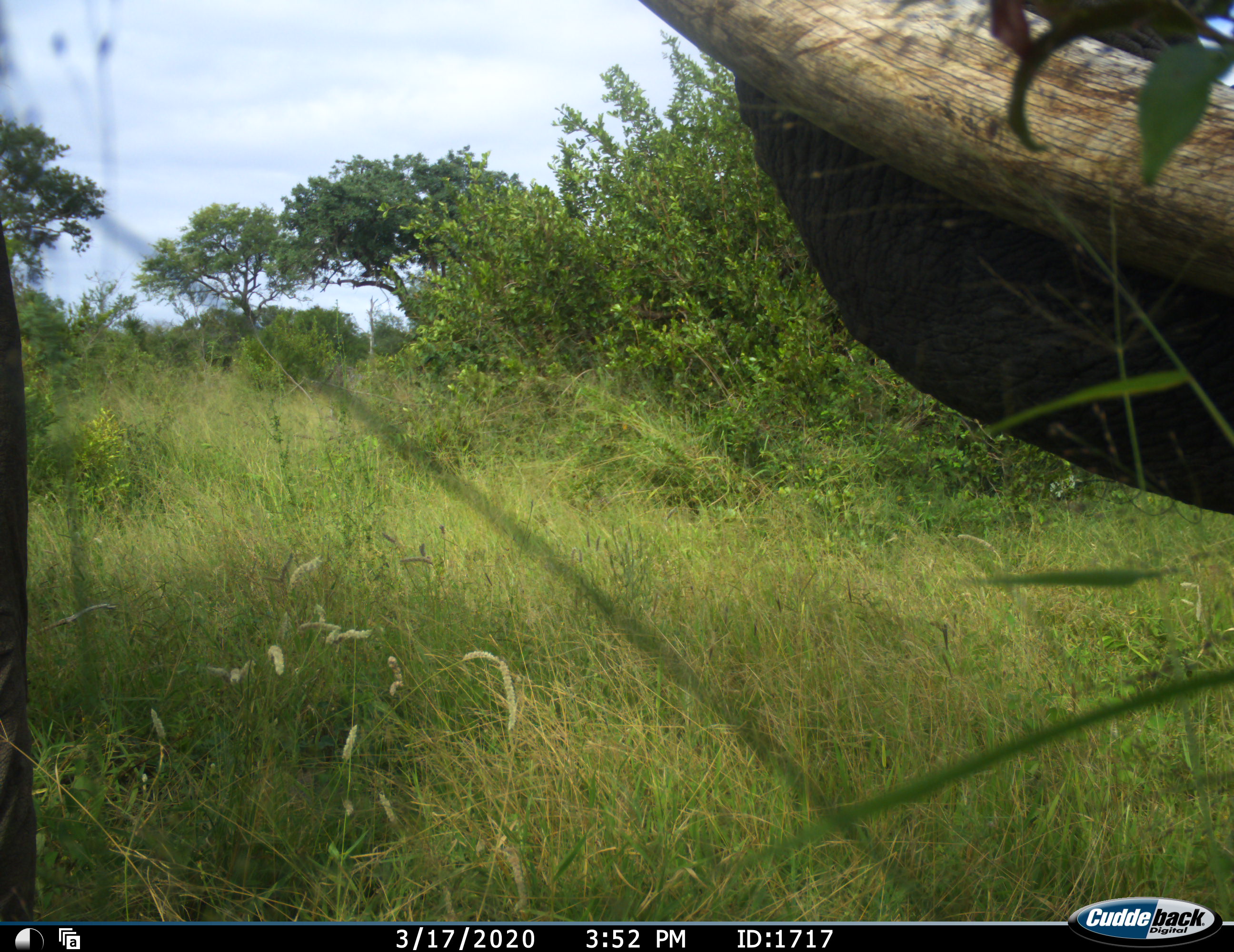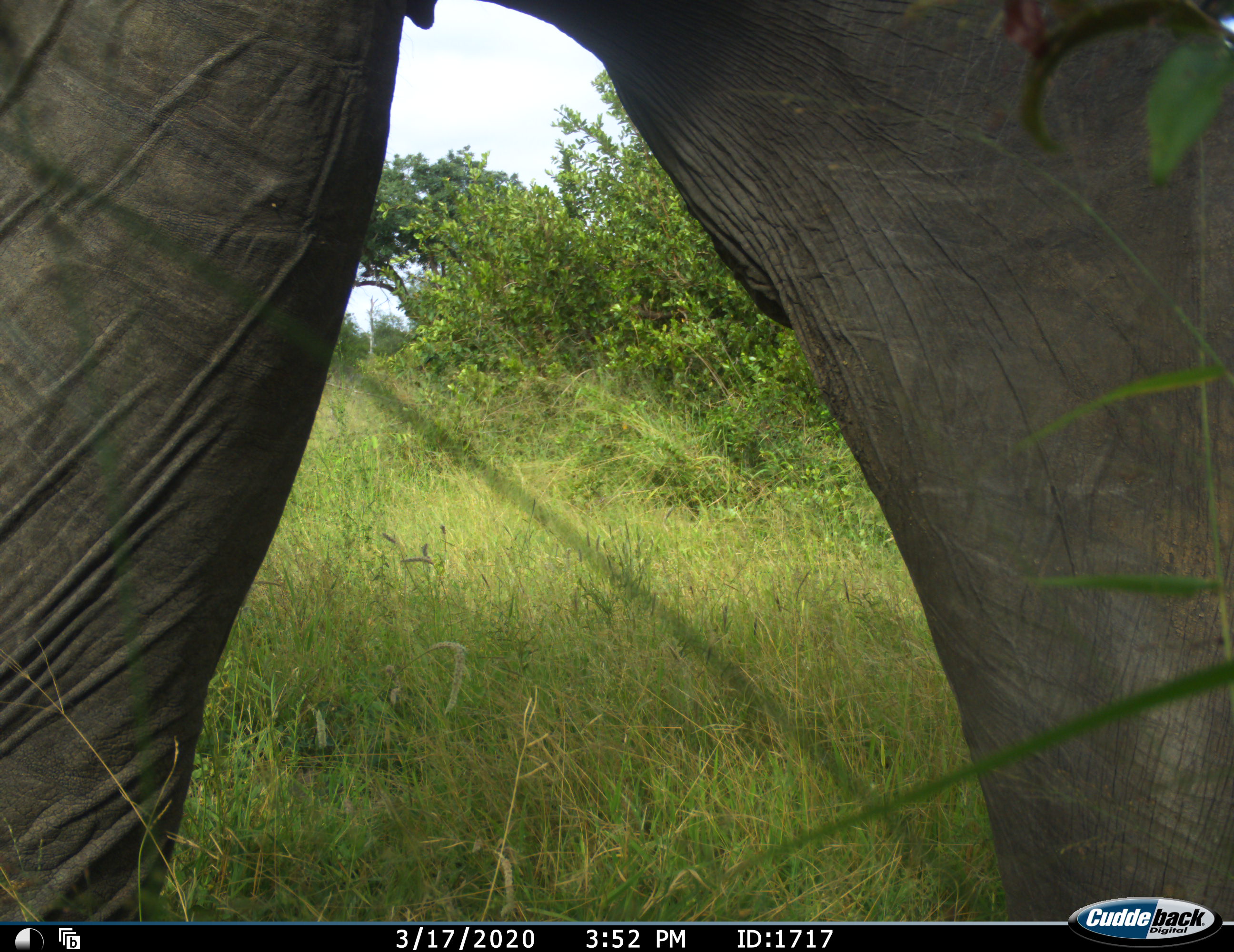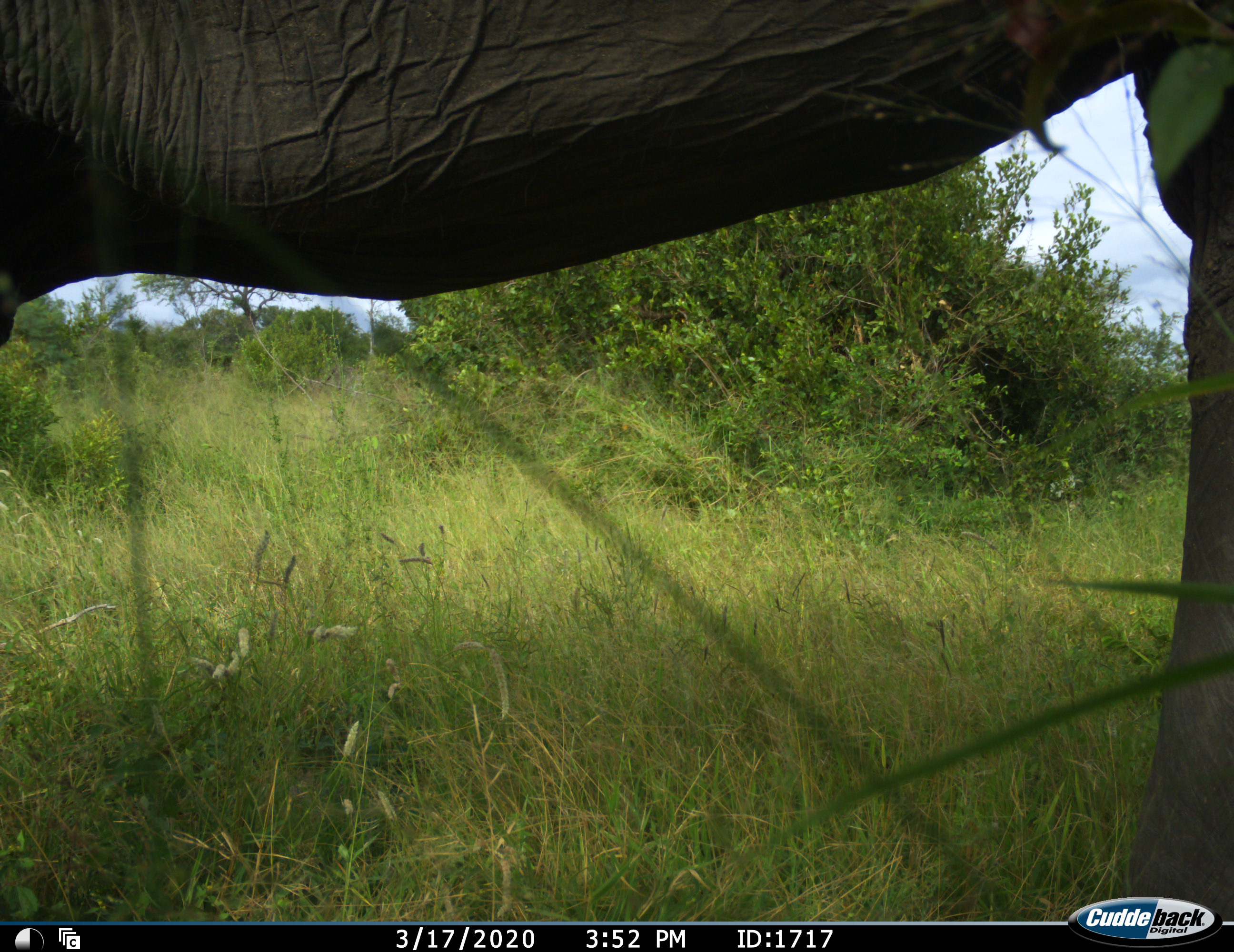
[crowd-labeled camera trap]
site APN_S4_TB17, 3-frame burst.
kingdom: Animalia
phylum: Chordata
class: Mammalia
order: Proboscidea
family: Elephantidae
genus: Loxodonta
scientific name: Loxodonta africana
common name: african bush elephant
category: elephant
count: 1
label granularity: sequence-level